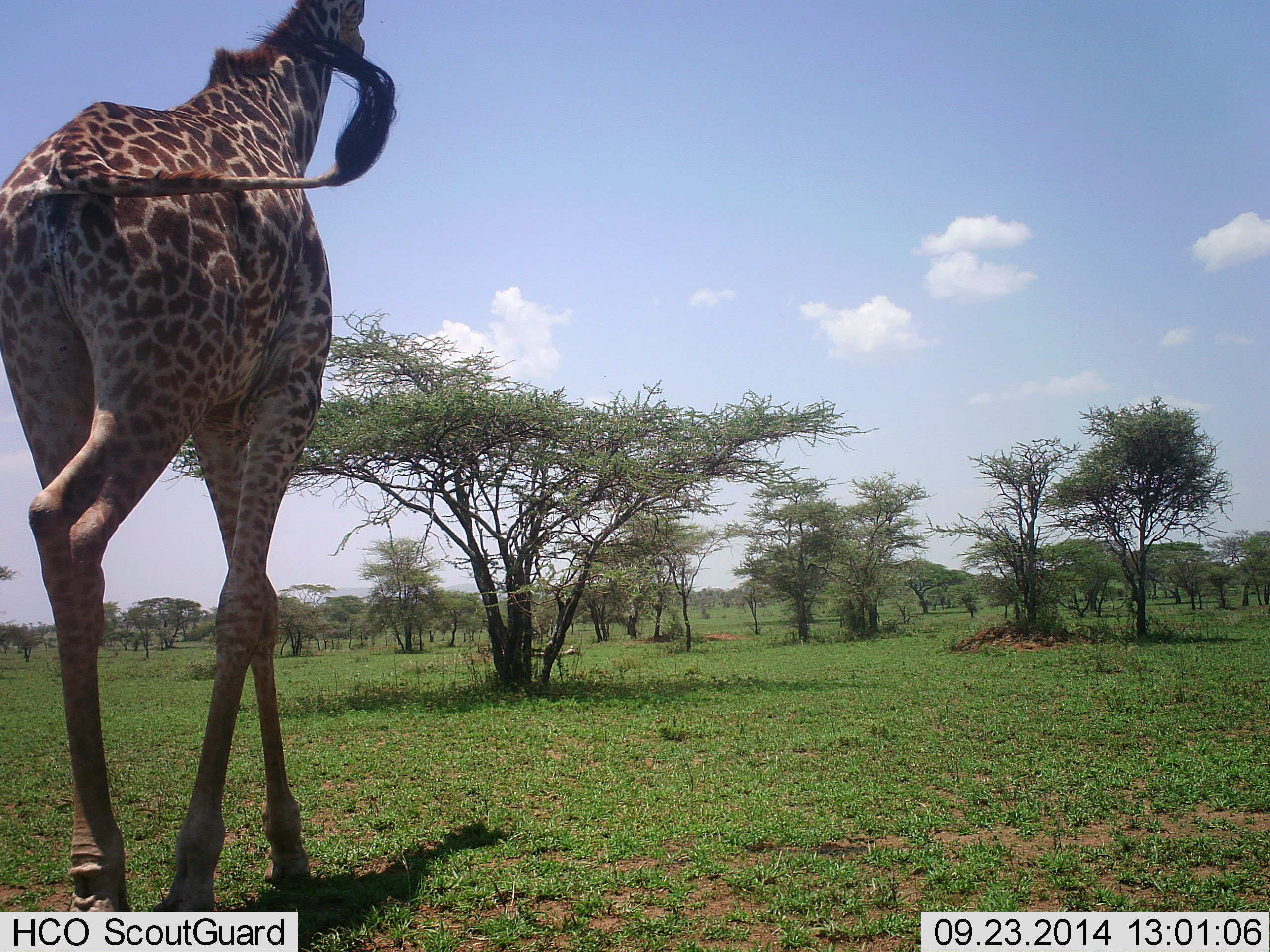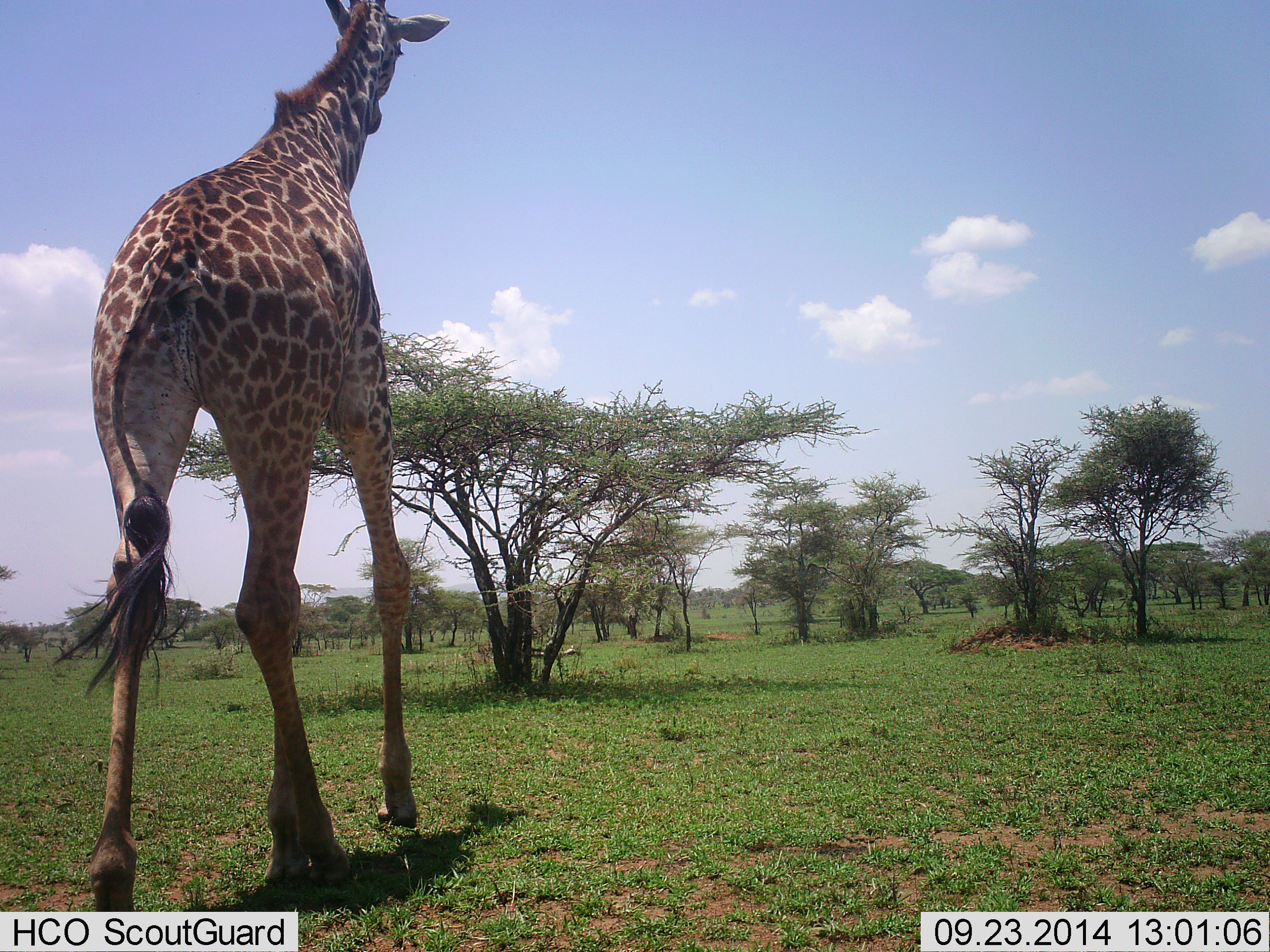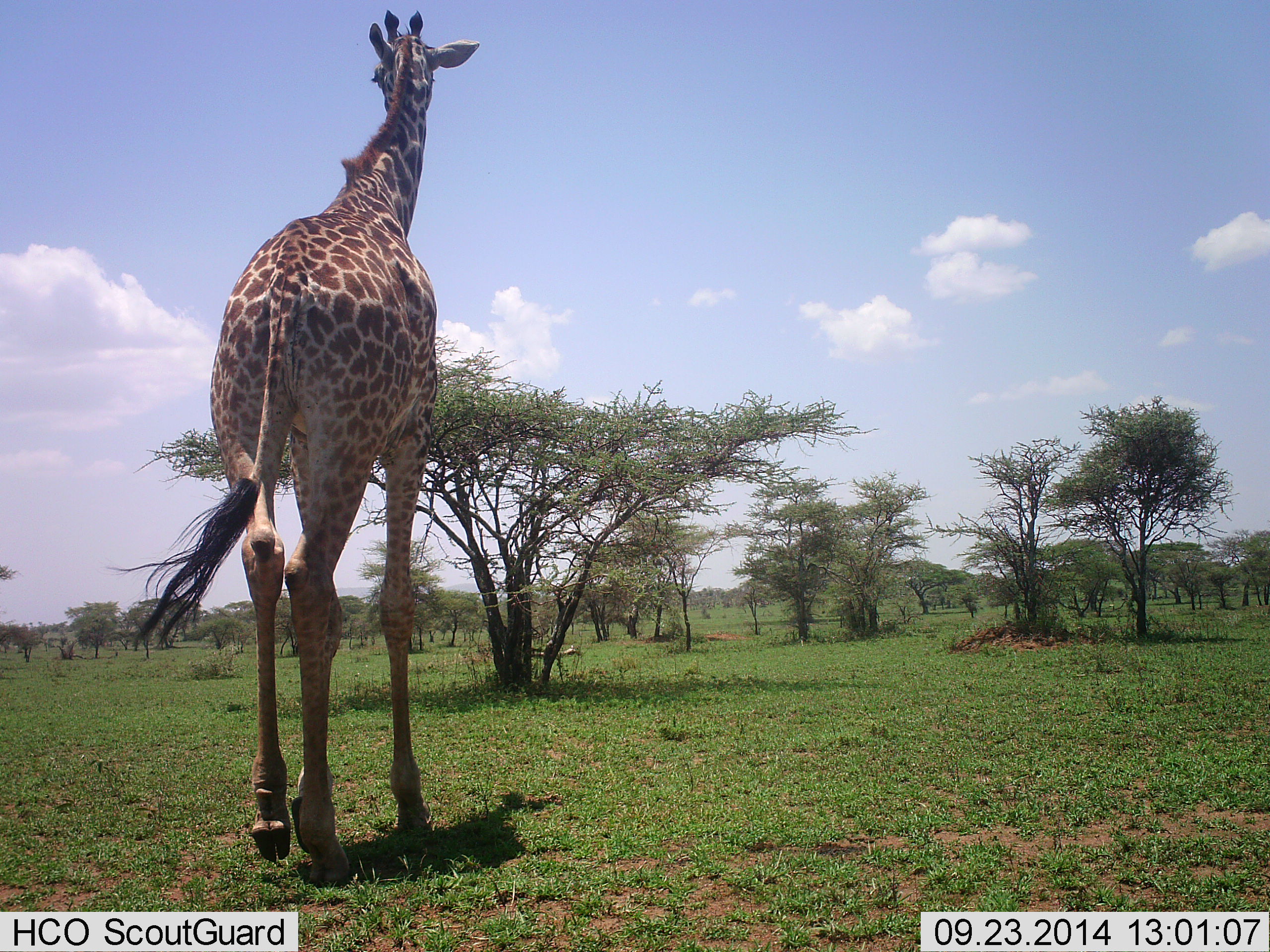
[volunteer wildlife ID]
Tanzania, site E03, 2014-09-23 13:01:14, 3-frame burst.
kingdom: Animalia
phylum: Chordata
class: Mammalia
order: Artiodactyla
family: Giraffidae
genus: Giraffa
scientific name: Giraffa camelopardalis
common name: giraffe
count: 1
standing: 20%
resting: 0%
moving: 90%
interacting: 0%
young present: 0%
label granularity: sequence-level